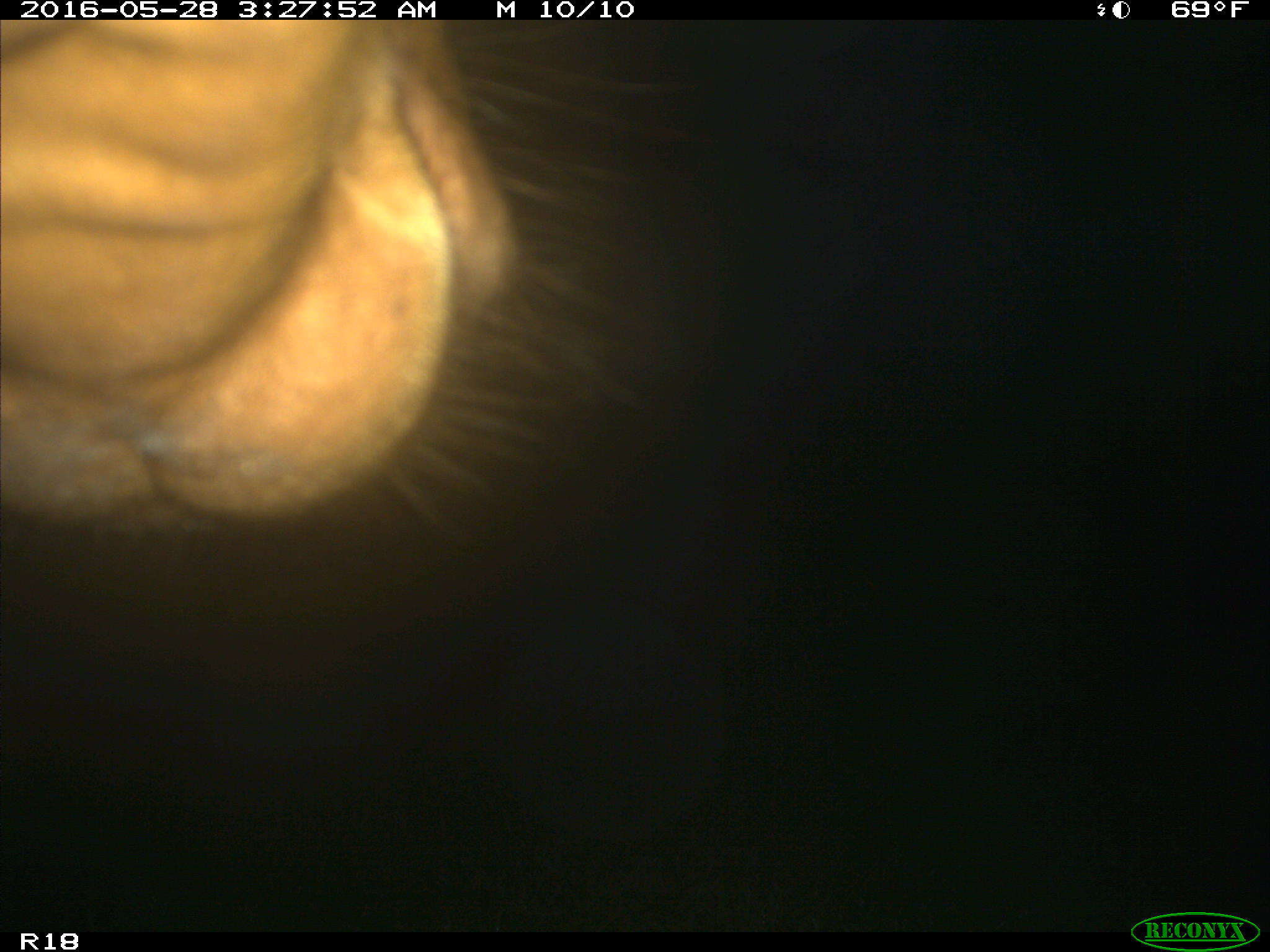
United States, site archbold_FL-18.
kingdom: Animalia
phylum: Chordata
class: Mammalia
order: Artiodactyla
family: Bovidae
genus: Bos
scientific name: Bos taurus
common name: domestic cow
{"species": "Bos taurus (domestic cow)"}